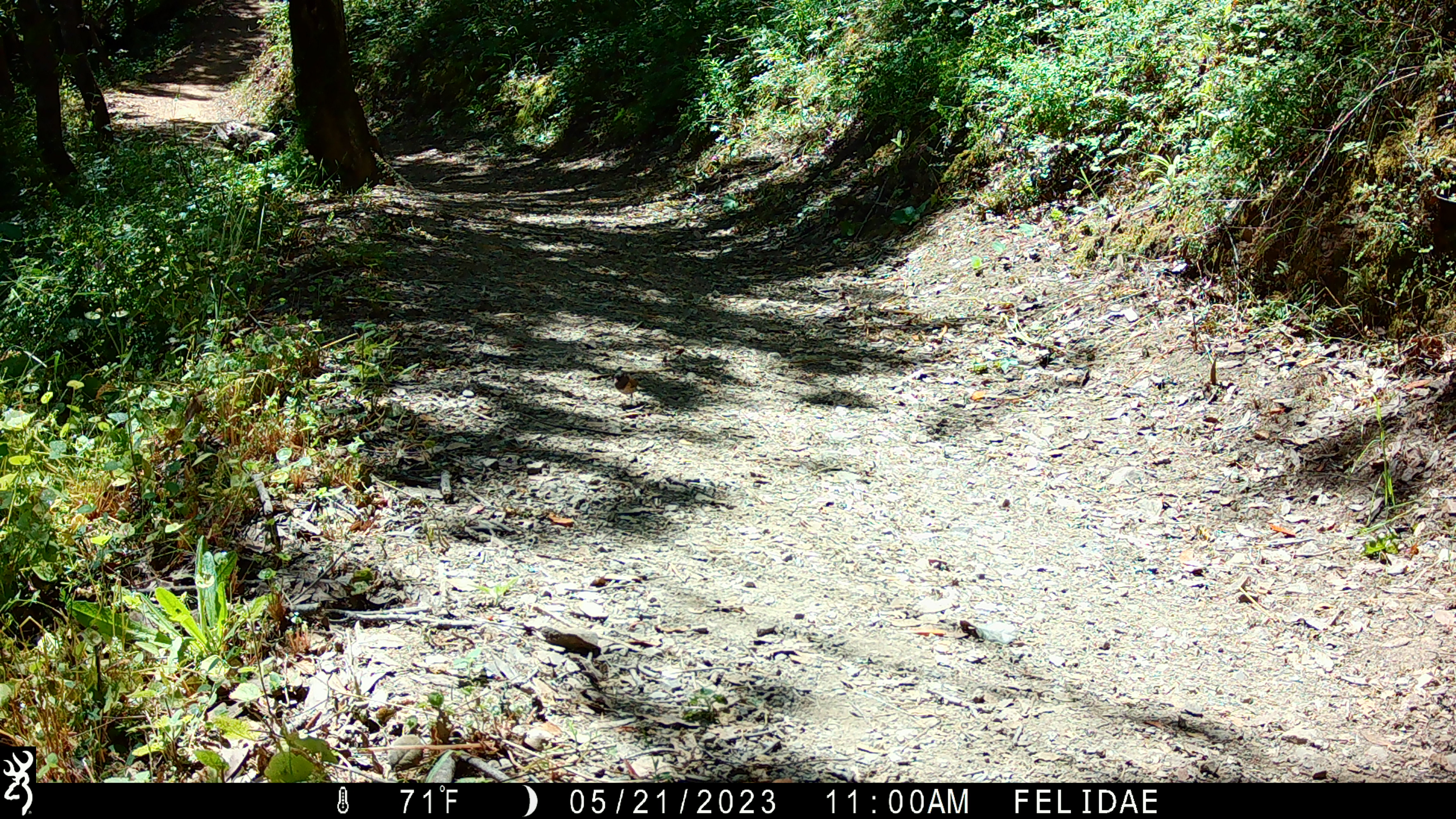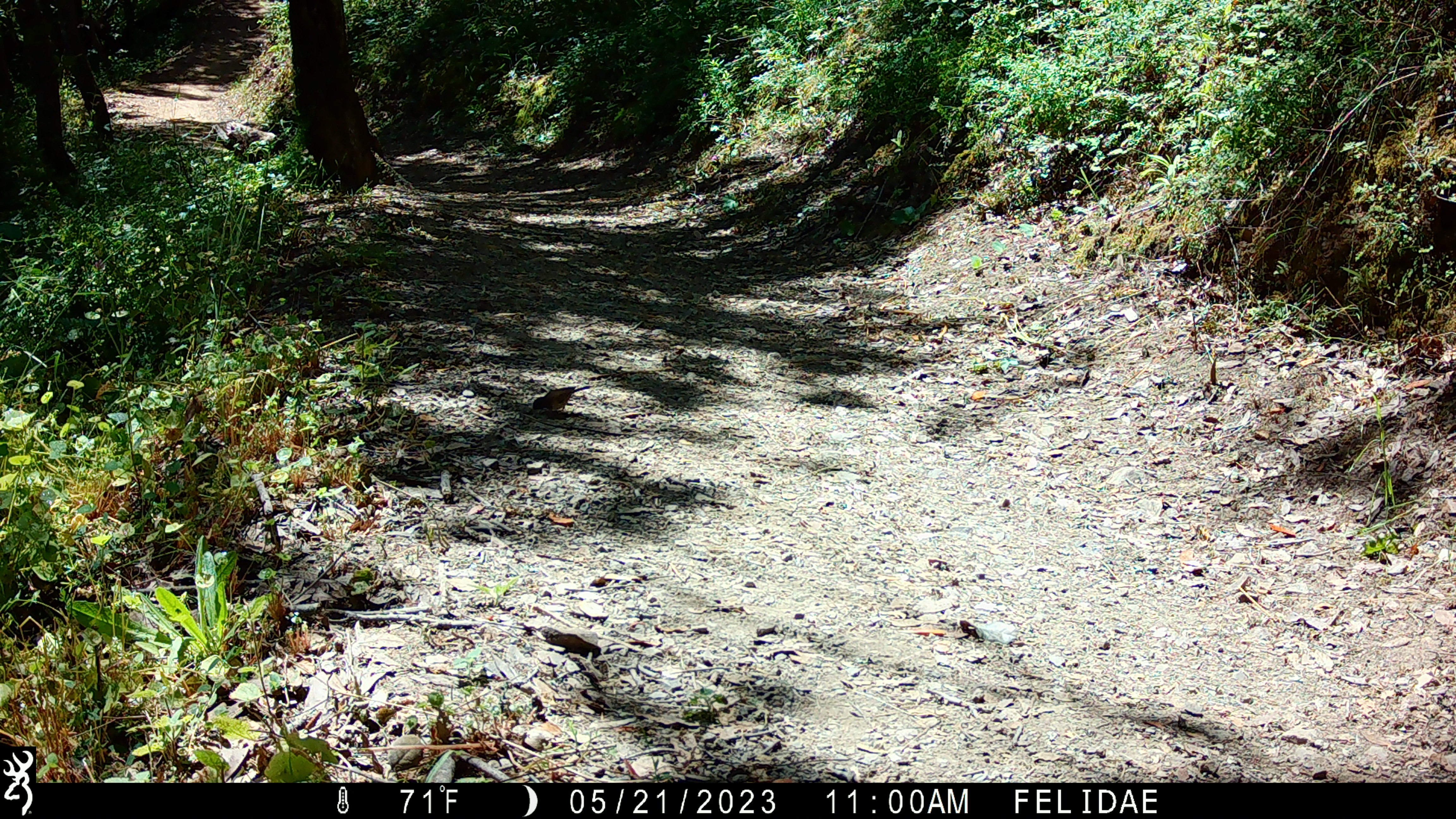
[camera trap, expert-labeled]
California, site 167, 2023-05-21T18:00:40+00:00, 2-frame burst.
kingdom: Animalia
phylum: Chordata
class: Aves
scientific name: Aves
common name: bird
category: unknown bird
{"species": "unknown bird (bird) (Aves)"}